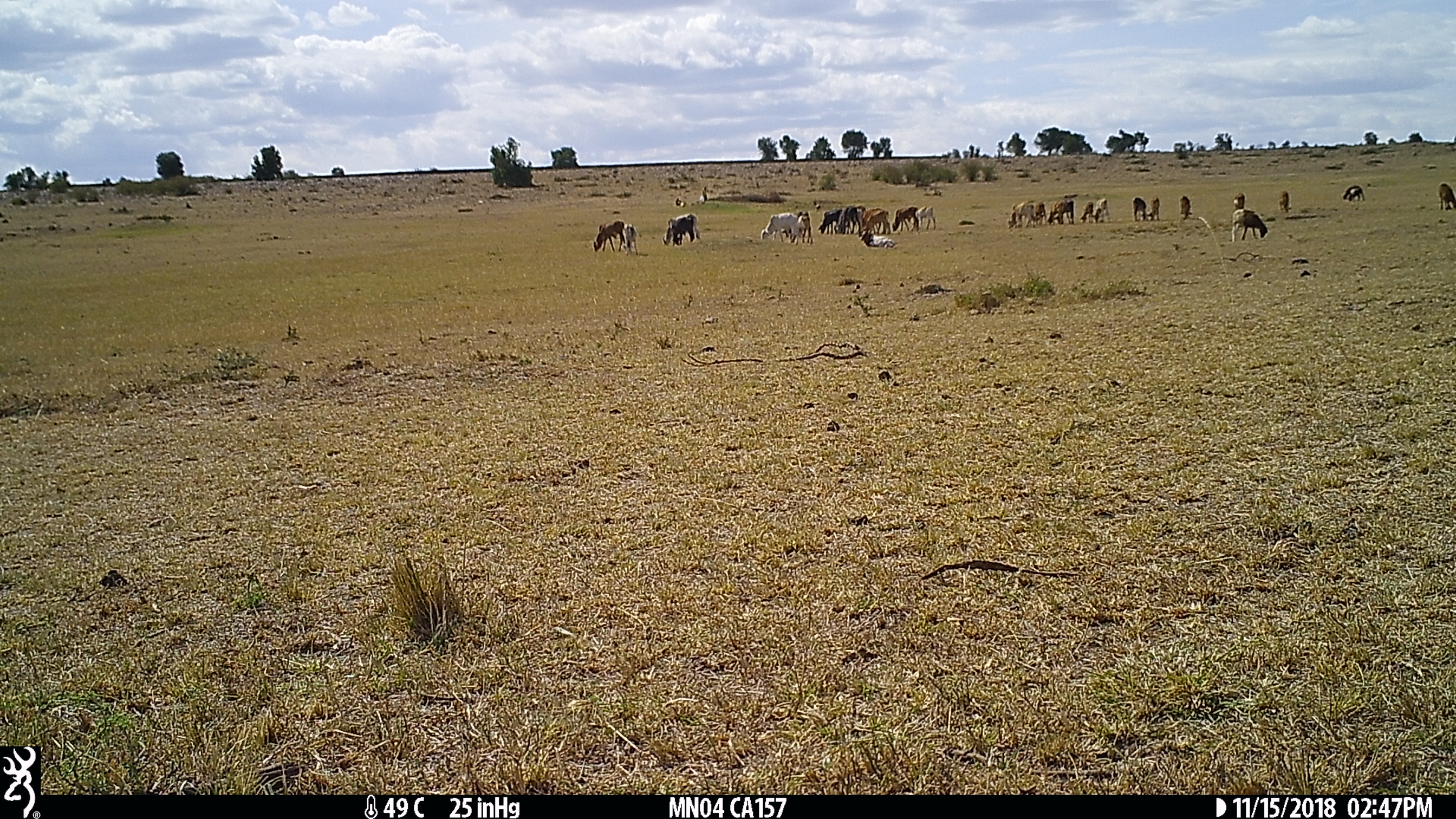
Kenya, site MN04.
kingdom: Animalia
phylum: Chordata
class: Mammalia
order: Artiodactyla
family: Bovidae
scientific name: Bovidae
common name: sheep or goat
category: shoat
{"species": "shoat (sheep or goat) (Bovidae)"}